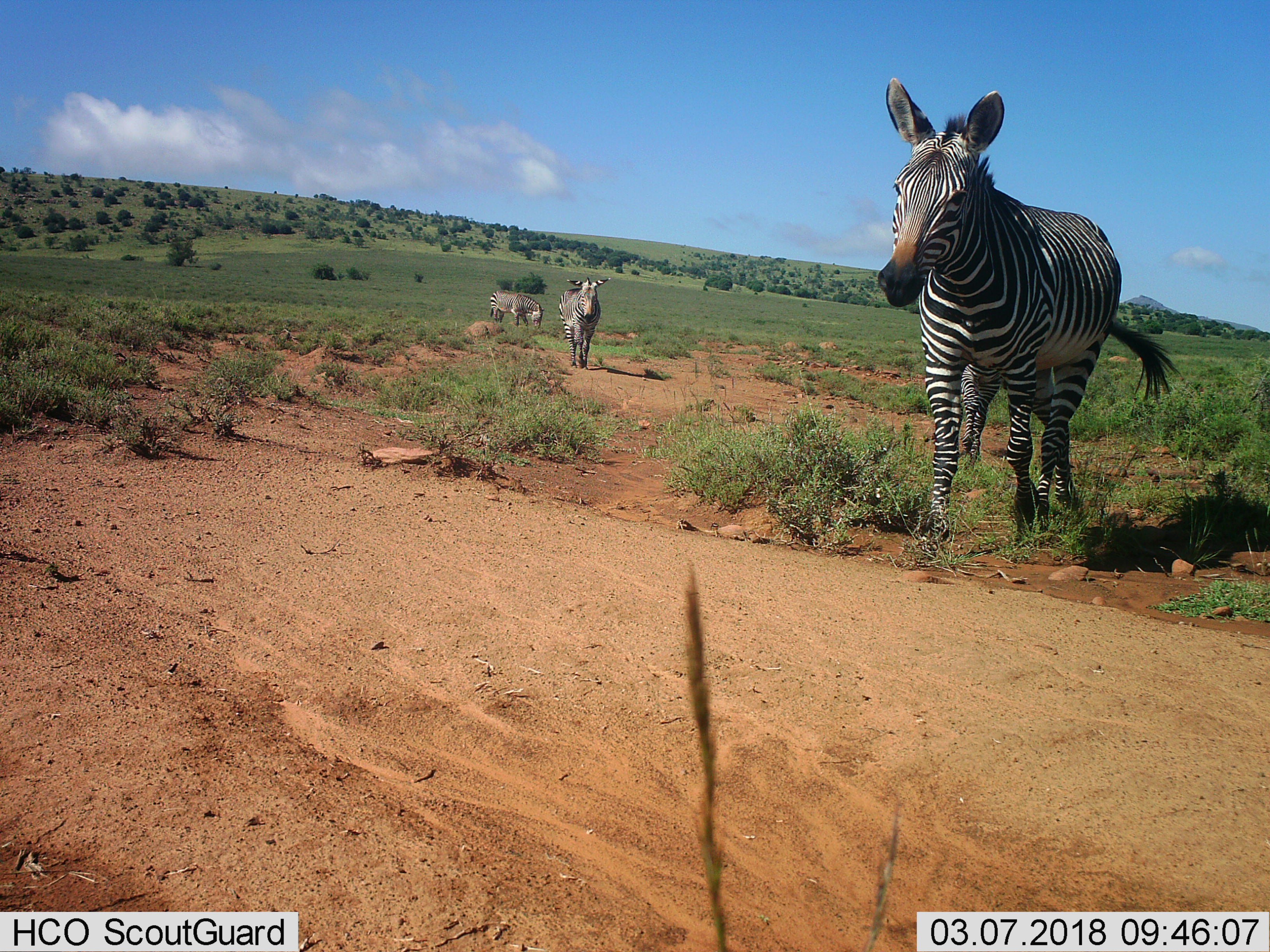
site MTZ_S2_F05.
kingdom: Animalia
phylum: Chordata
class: Mammalia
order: Perissodactyla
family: Equidae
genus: Equus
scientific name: Equus zebra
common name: mountain zebra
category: zebramountain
Zebramountain (mountain zebra) (Equus zebra), count 4. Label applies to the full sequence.